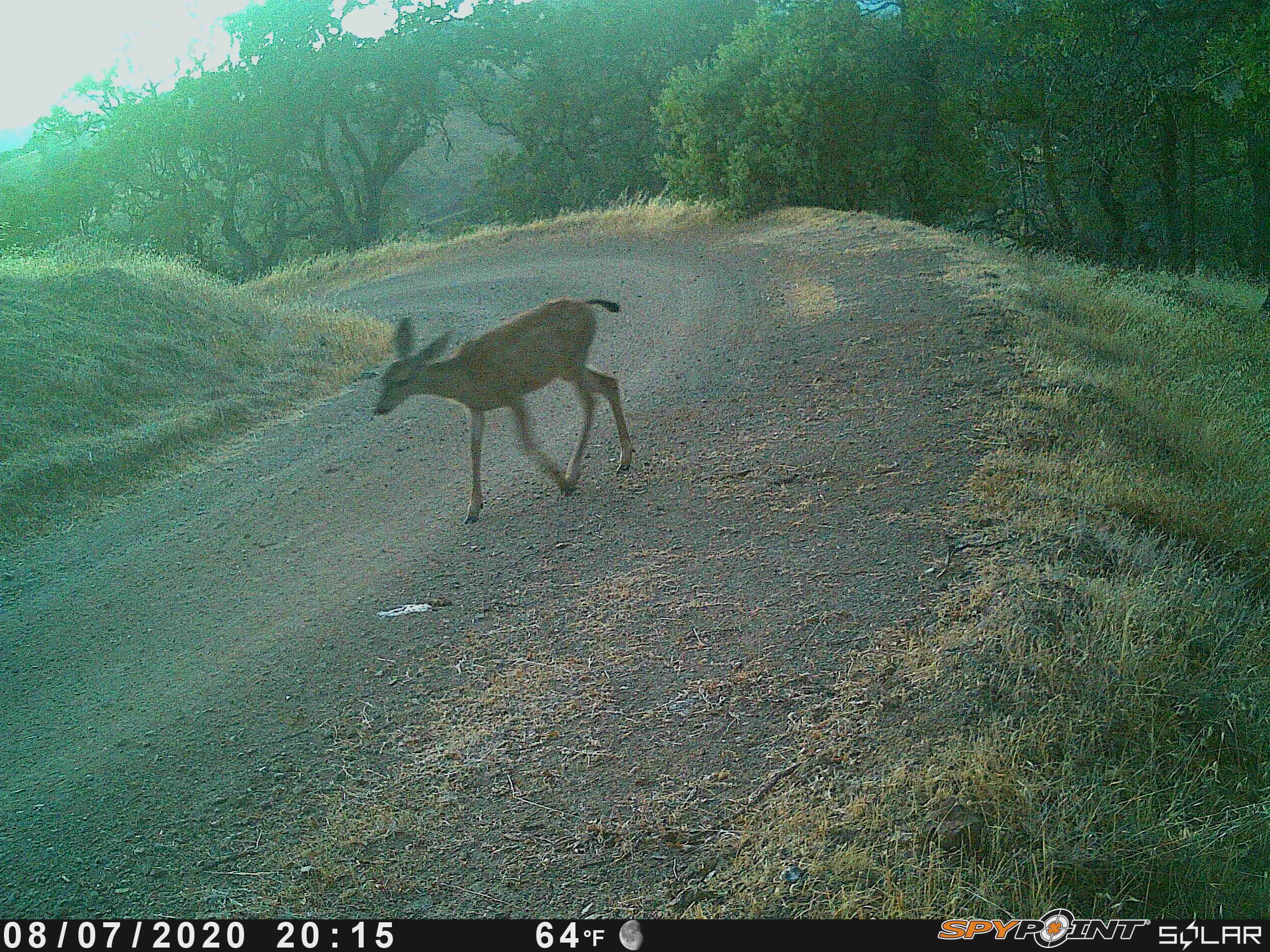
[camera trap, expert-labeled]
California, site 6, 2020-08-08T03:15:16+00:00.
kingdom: Animalia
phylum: Chordata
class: Mammalia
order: Artiodactyla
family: Cervidae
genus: Odocoileus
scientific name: Odocoileus hemionus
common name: mule deer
Mule deer (Odocoileus hemionus).